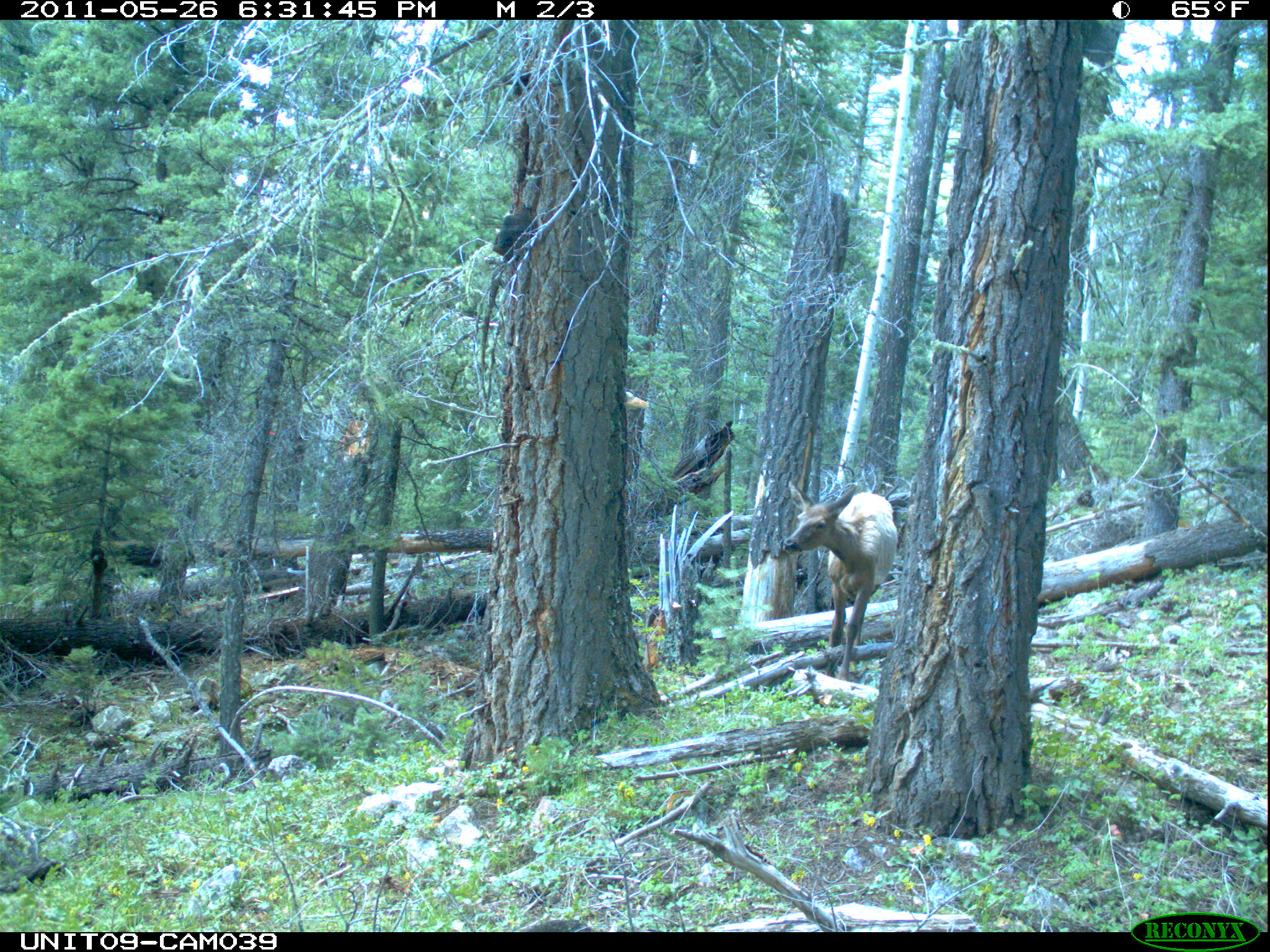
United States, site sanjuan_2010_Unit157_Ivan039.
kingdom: Animalia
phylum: Chordata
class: Mammalia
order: Artiodactyla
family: Cervidae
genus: Cervus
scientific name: Cervus elaphus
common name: red deer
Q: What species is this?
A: Cervus elaphus (red deer).